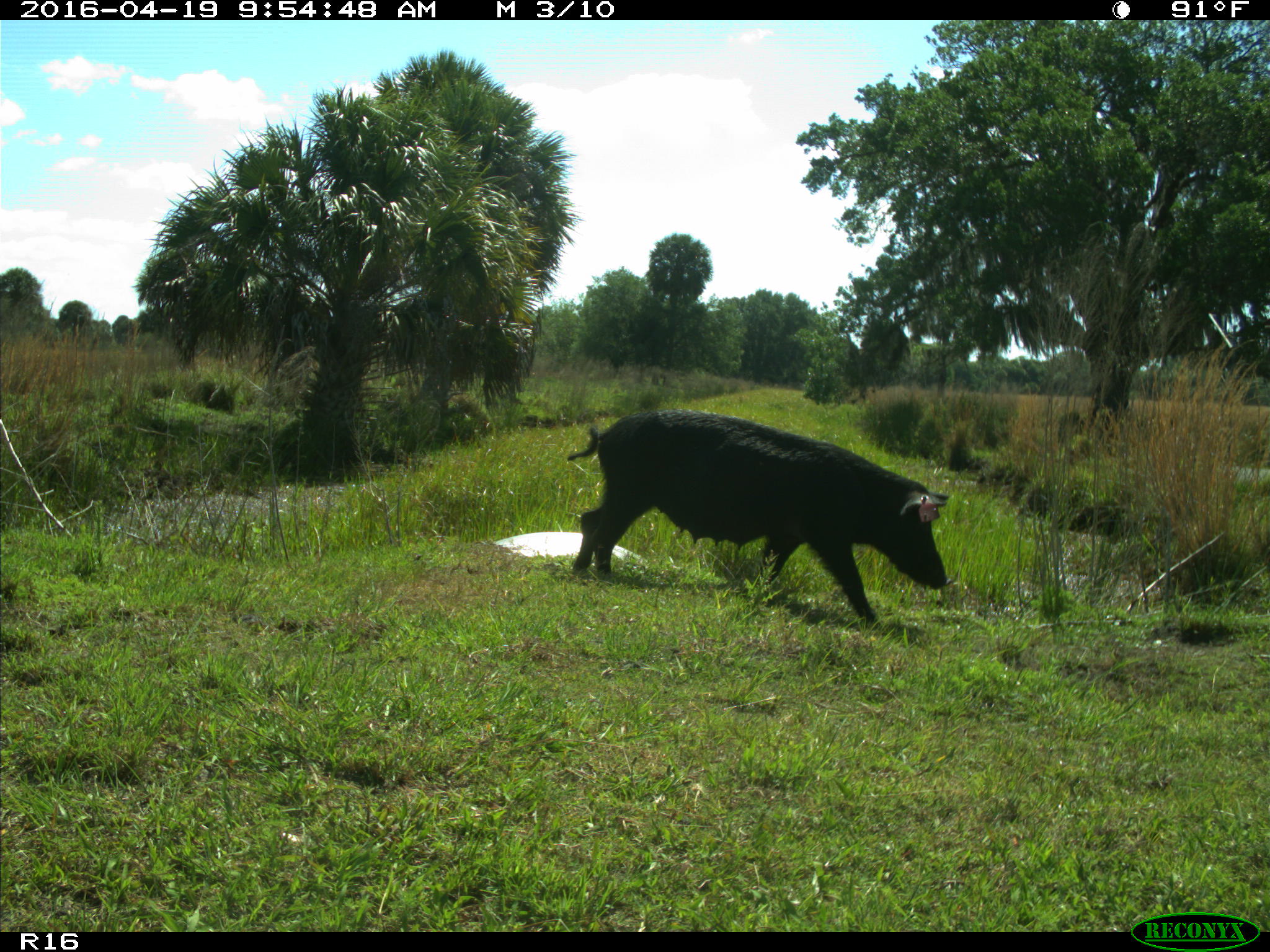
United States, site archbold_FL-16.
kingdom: Animalia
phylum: Chordata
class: Mammalia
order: Artiodactyla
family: Suidae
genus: Sus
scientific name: Sus scrofa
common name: wild boar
Sus scrofa (wild boar).